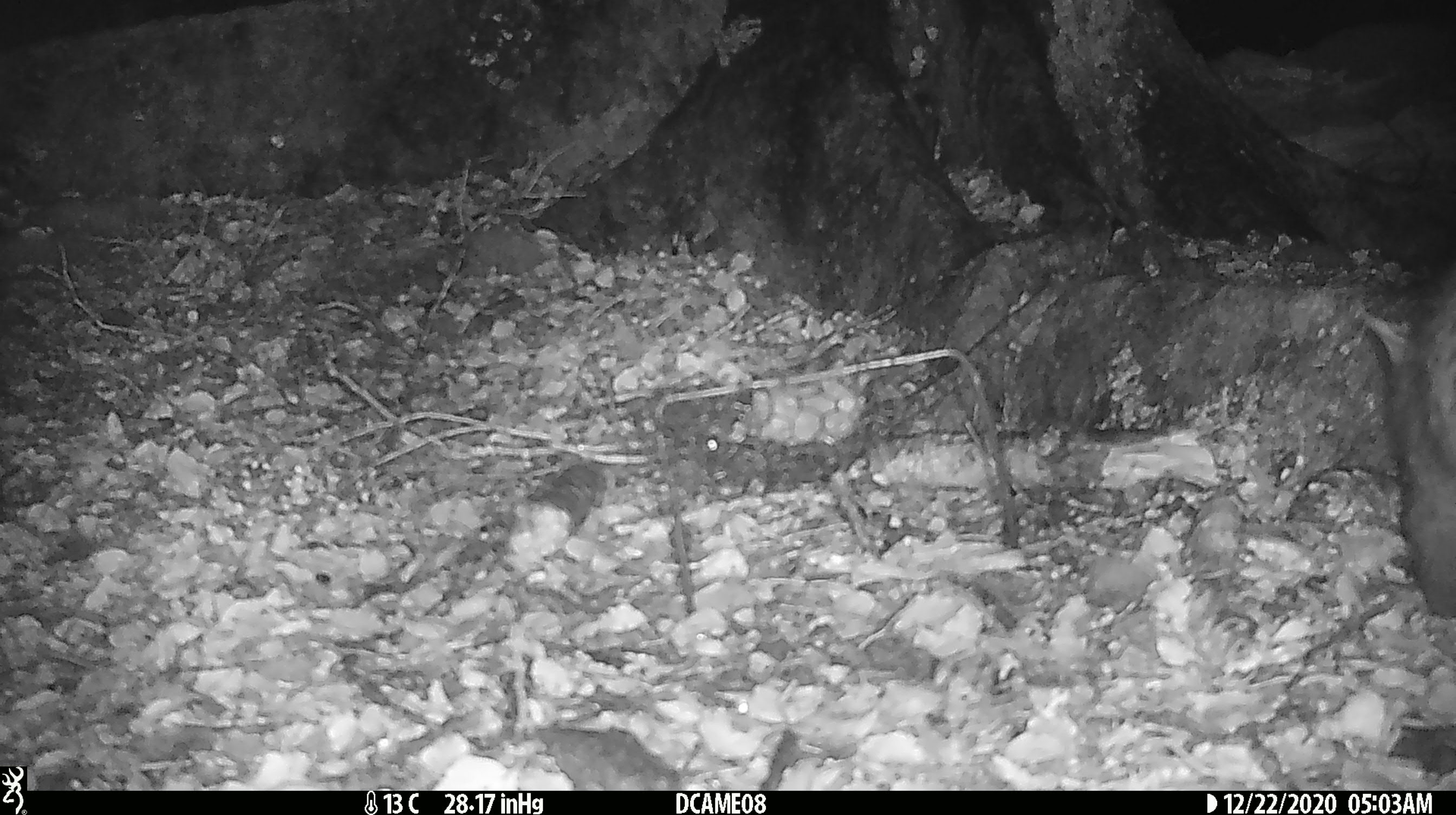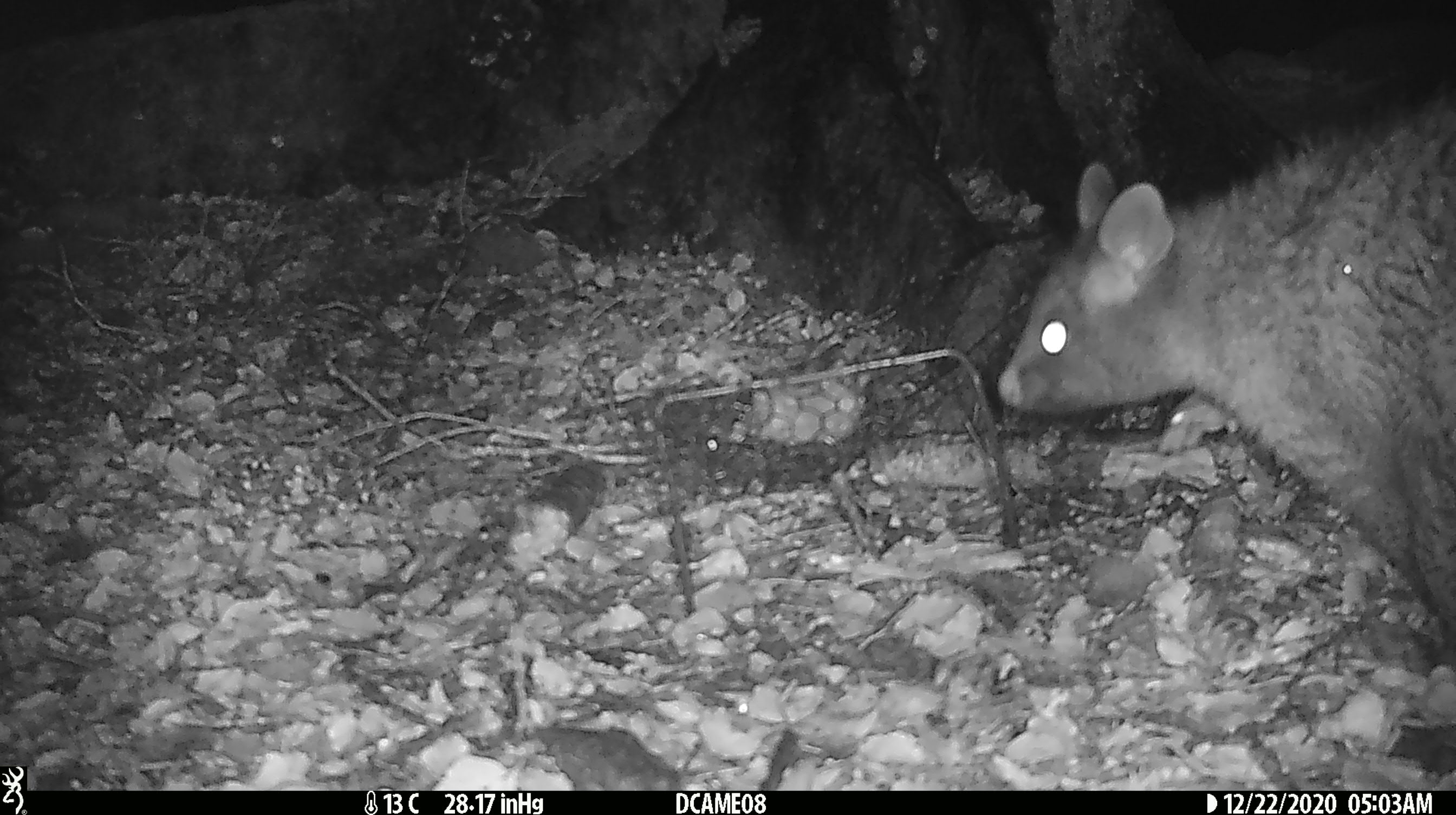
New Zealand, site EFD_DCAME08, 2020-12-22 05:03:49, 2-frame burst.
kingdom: Animalia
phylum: Chordata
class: Mammalia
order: Diprotodontia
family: Phalangeridae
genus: Trichosurus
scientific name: Trichosurus vulpecula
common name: common brushtail possum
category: possum